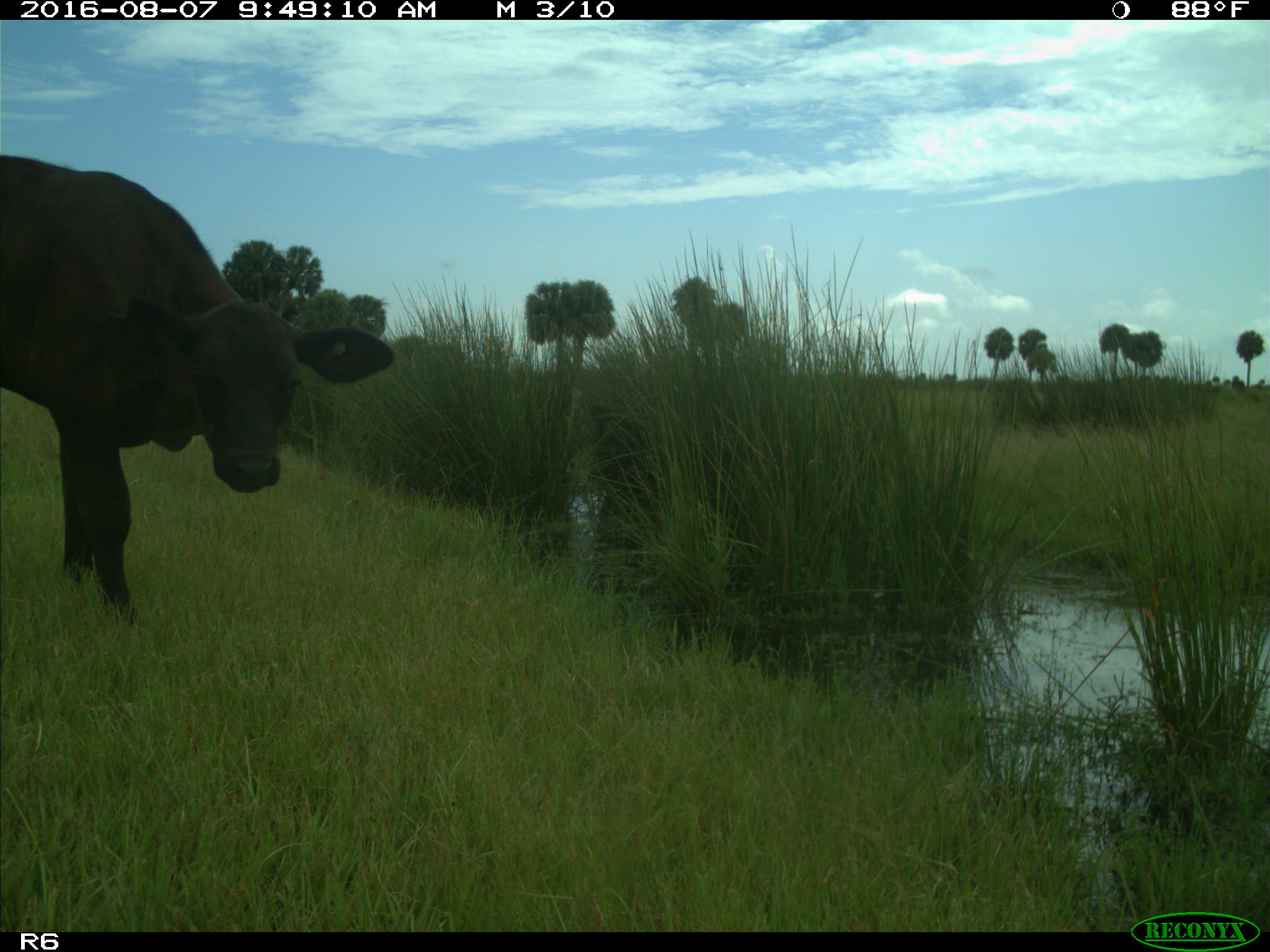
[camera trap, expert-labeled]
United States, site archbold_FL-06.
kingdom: Animalia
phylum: Chordata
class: Mammalia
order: Artiodactyla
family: Bovidae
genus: Bos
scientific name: Bos taurus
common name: domestic cow